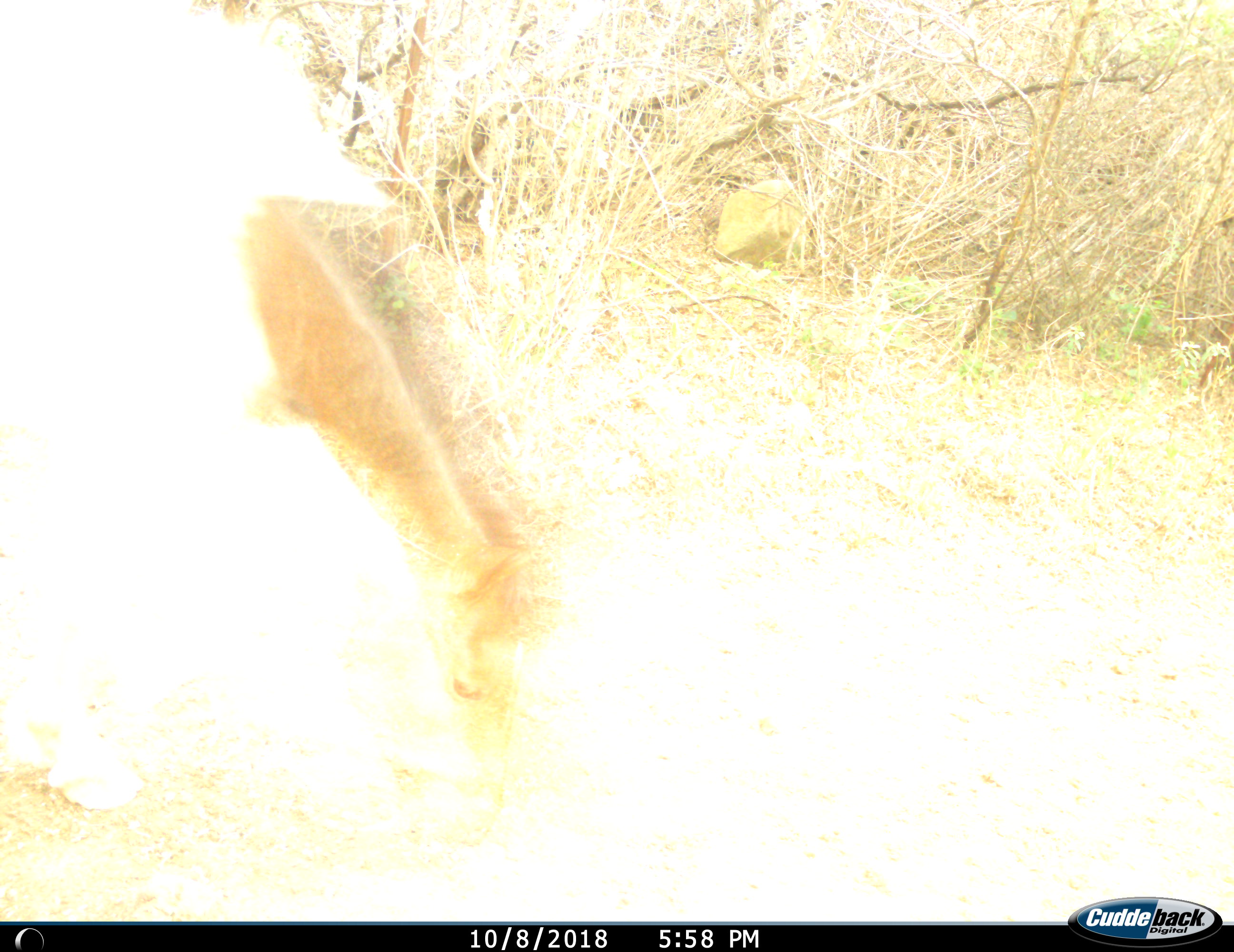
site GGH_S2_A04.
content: unidentified animal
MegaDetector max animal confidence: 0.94